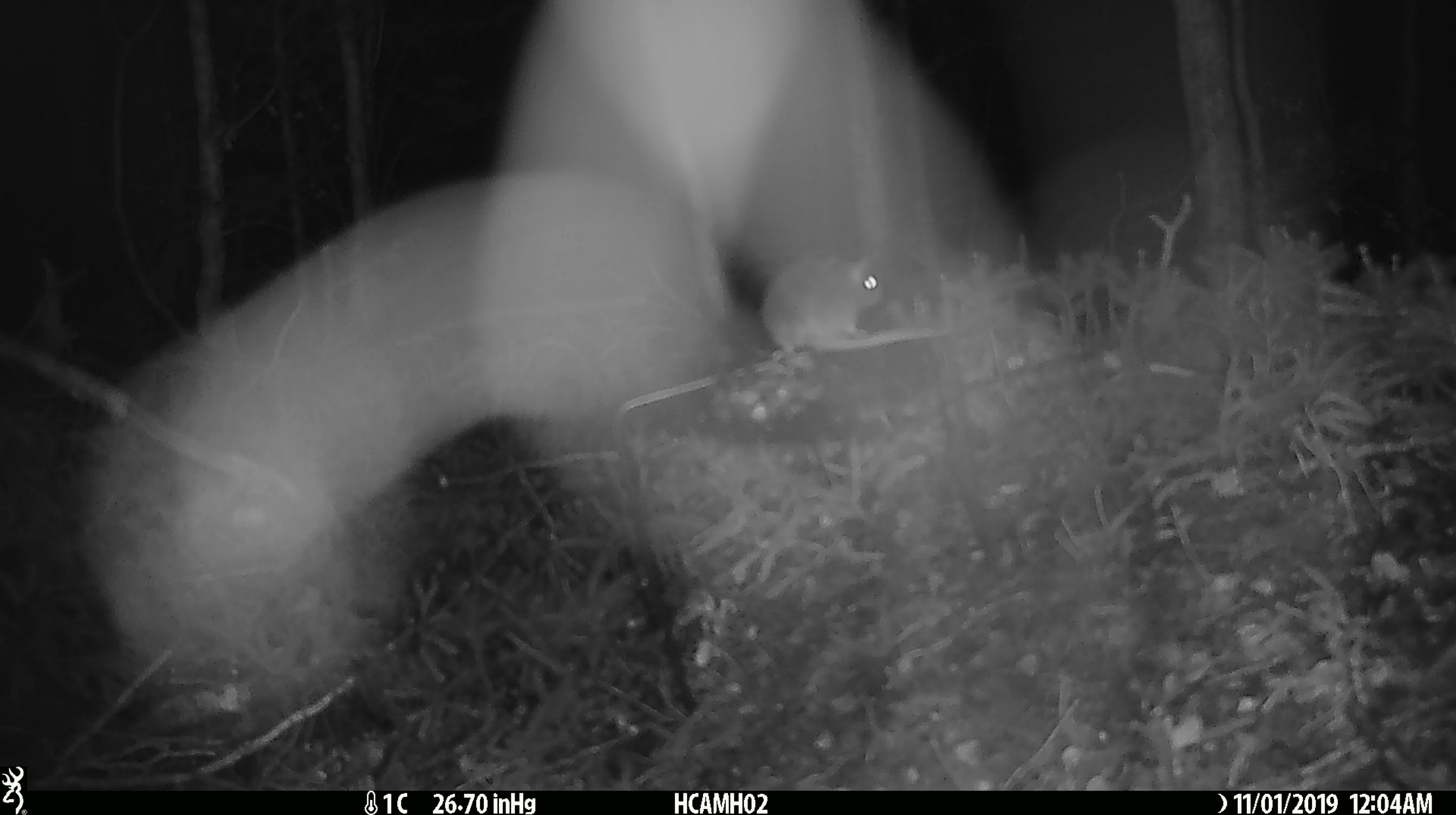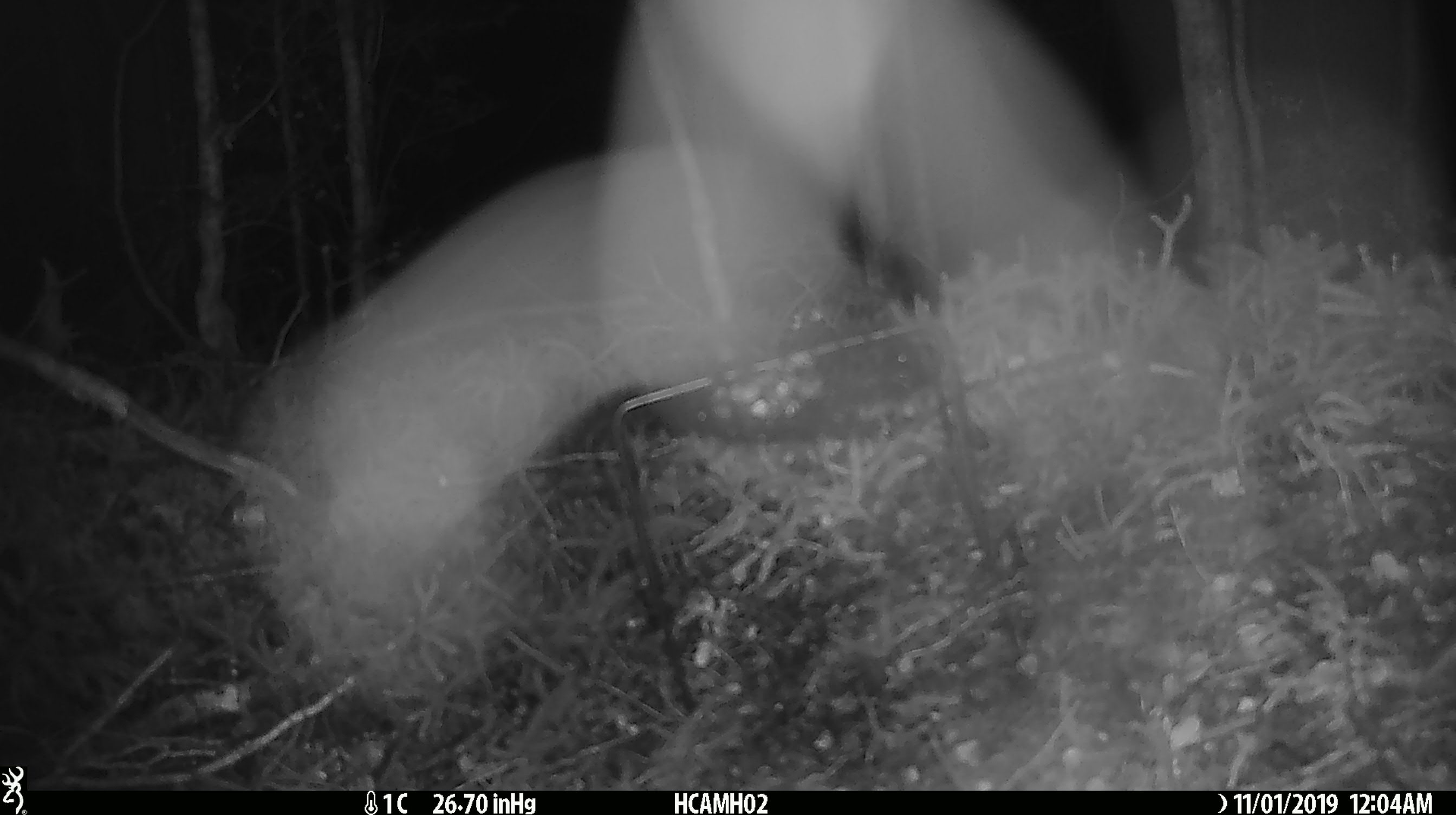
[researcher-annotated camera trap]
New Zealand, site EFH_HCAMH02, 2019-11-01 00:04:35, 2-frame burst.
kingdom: Animalia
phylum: Chordata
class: Mammalia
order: Rodentia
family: Muridae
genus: Mus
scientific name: Mus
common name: mouse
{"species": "mouse (Mus)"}